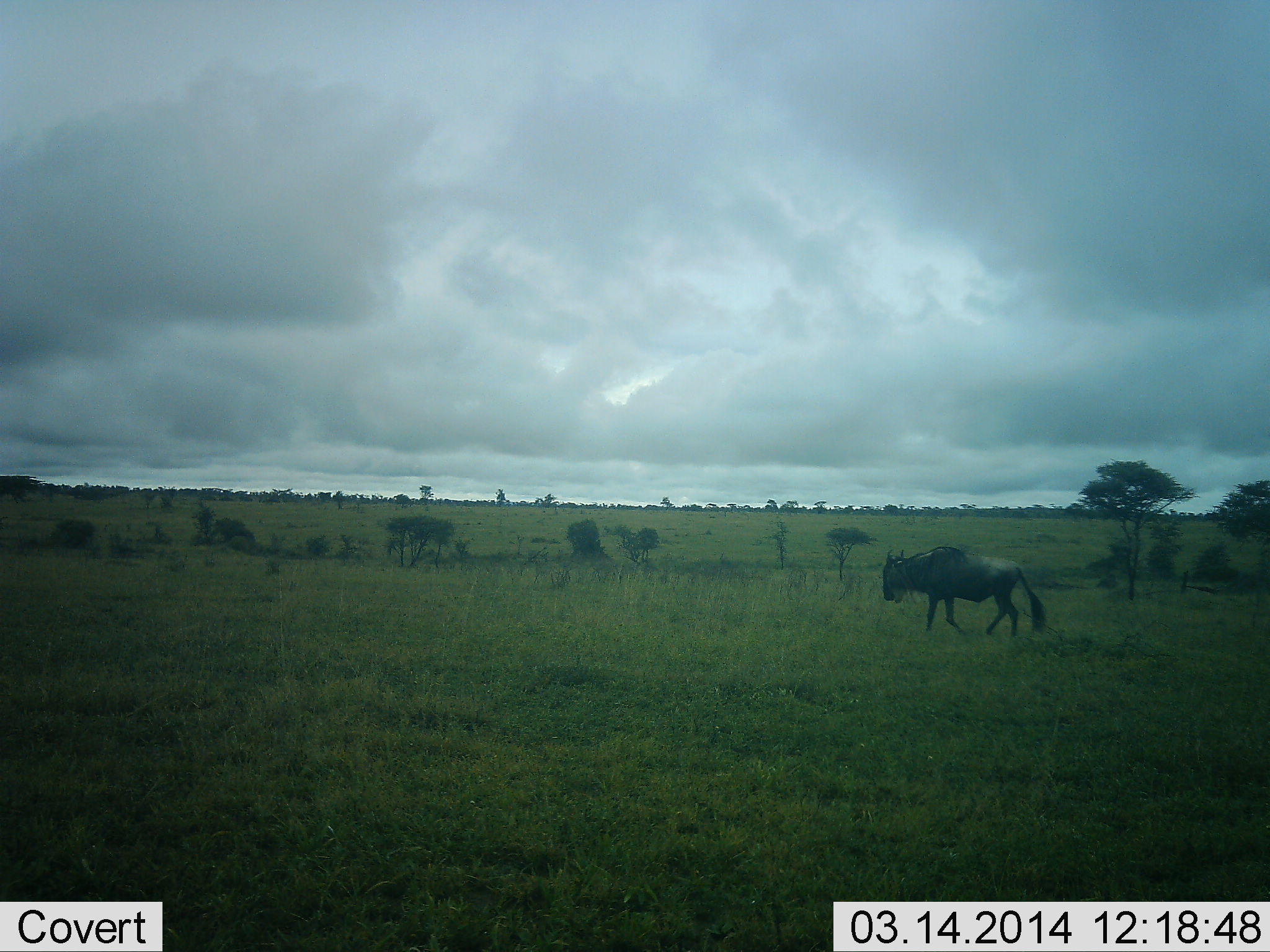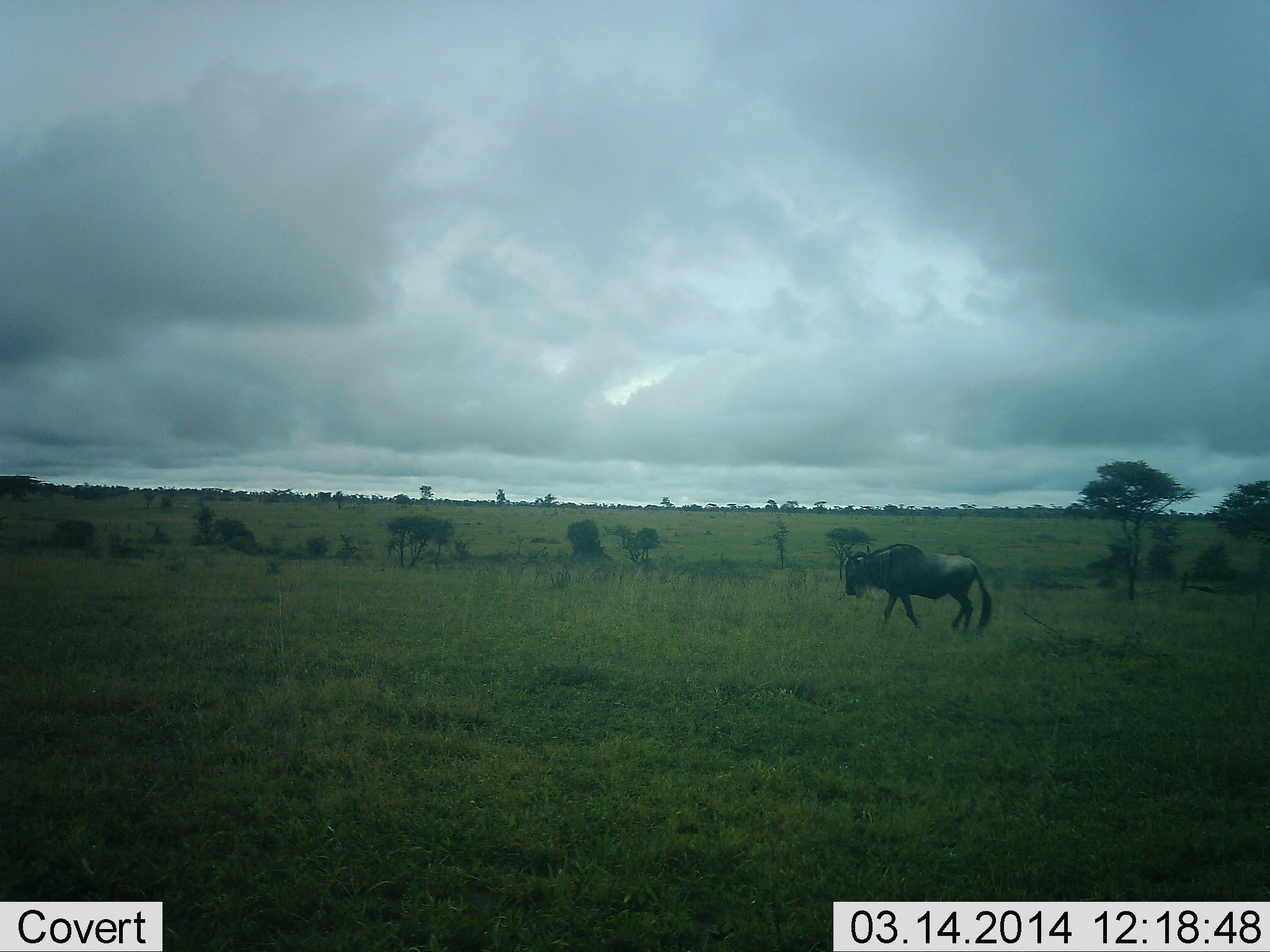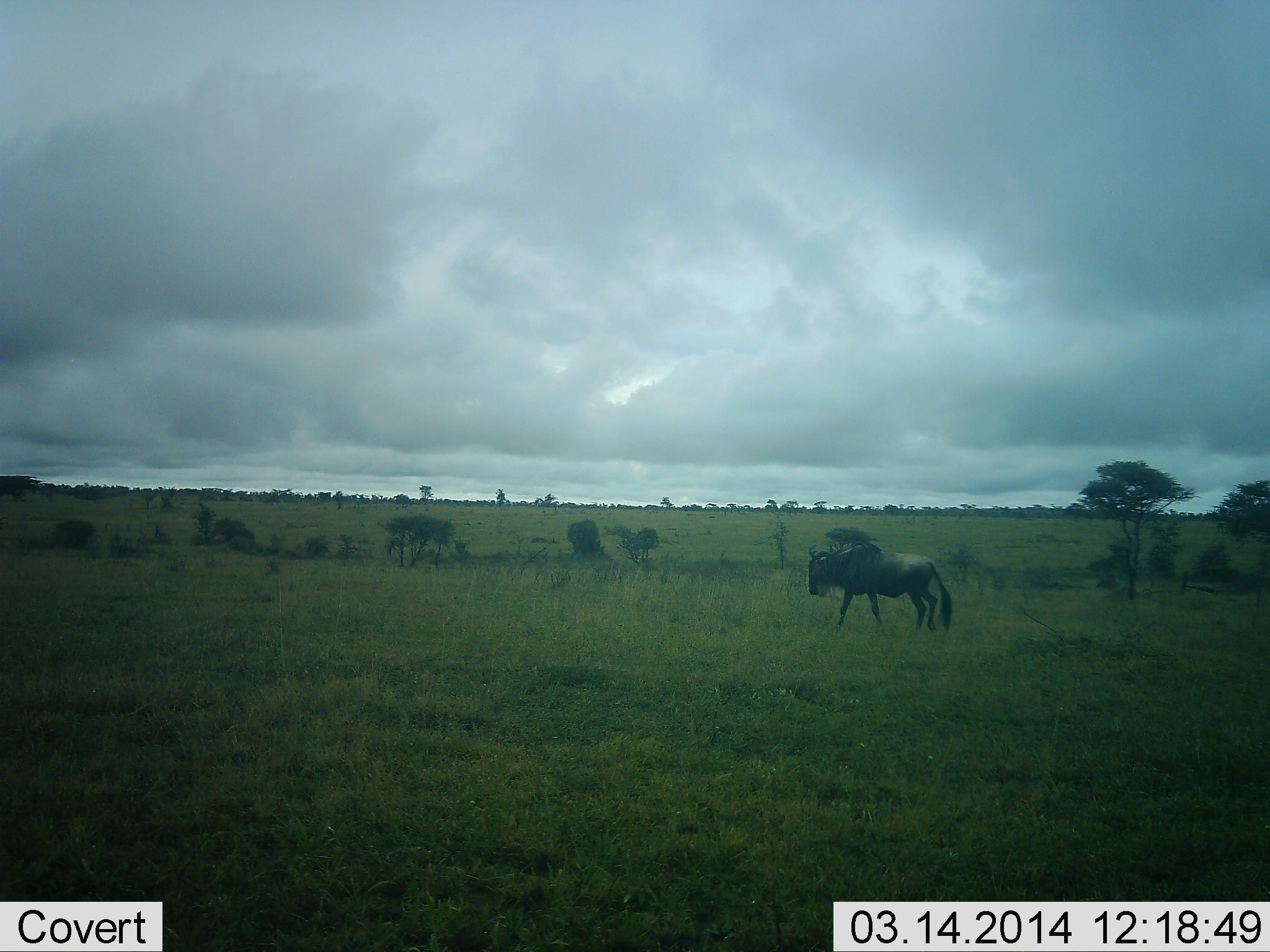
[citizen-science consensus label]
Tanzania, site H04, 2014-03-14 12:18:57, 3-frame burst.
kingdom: Animalia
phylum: Chordata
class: Mammalia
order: Artiodactyla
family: Bovidae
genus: Connochaetes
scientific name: Connochaetes taurinus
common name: blue wildebeest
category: wildebeest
Wildebeest (blue wildebeest) (Connochaetes taurinus), count 1. Behavior (volunteer vote fractions): standing 10%, resting 0%, moving 90%, interacting 0%. Young present (vote fraction): 0%. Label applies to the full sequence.